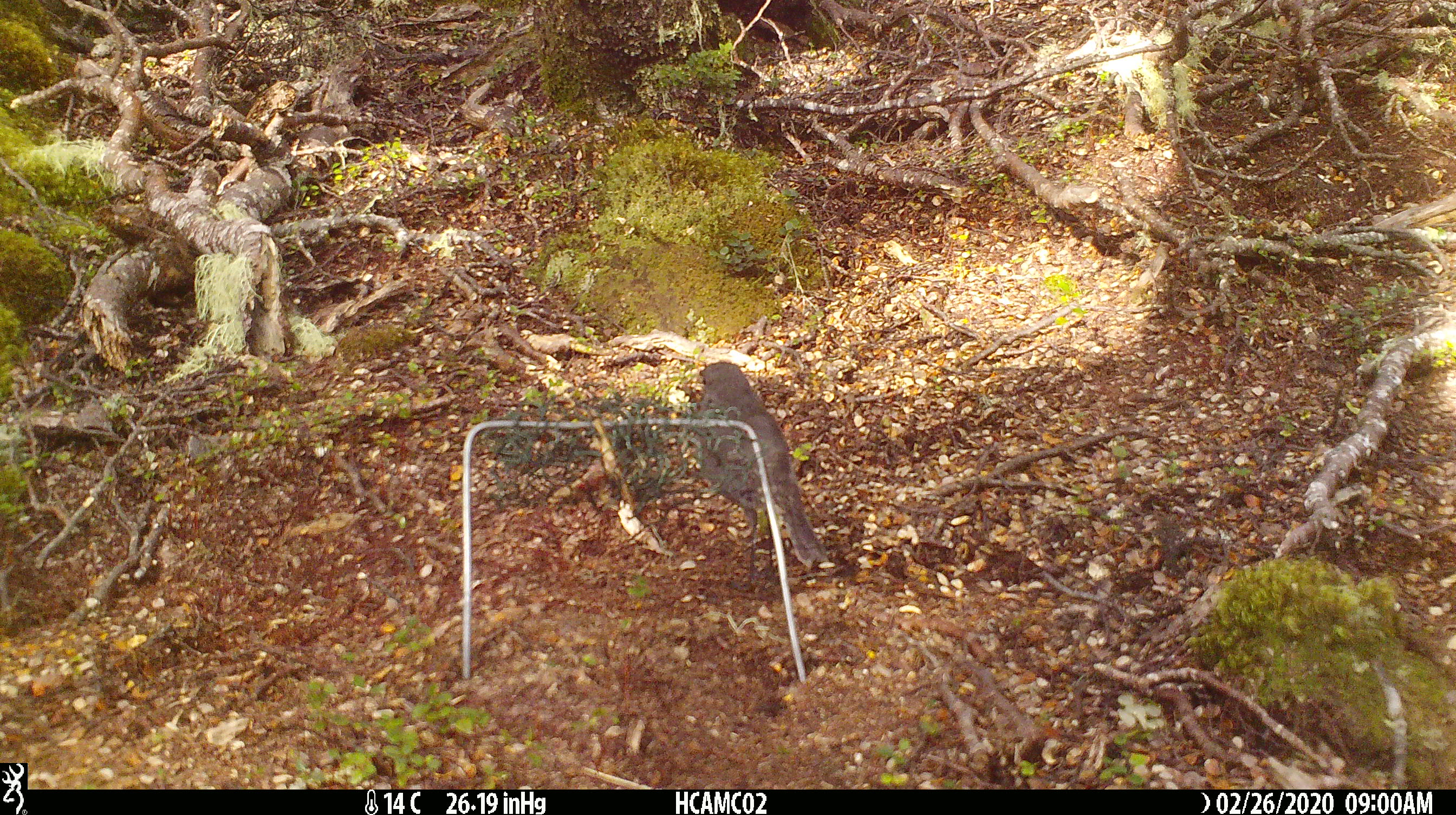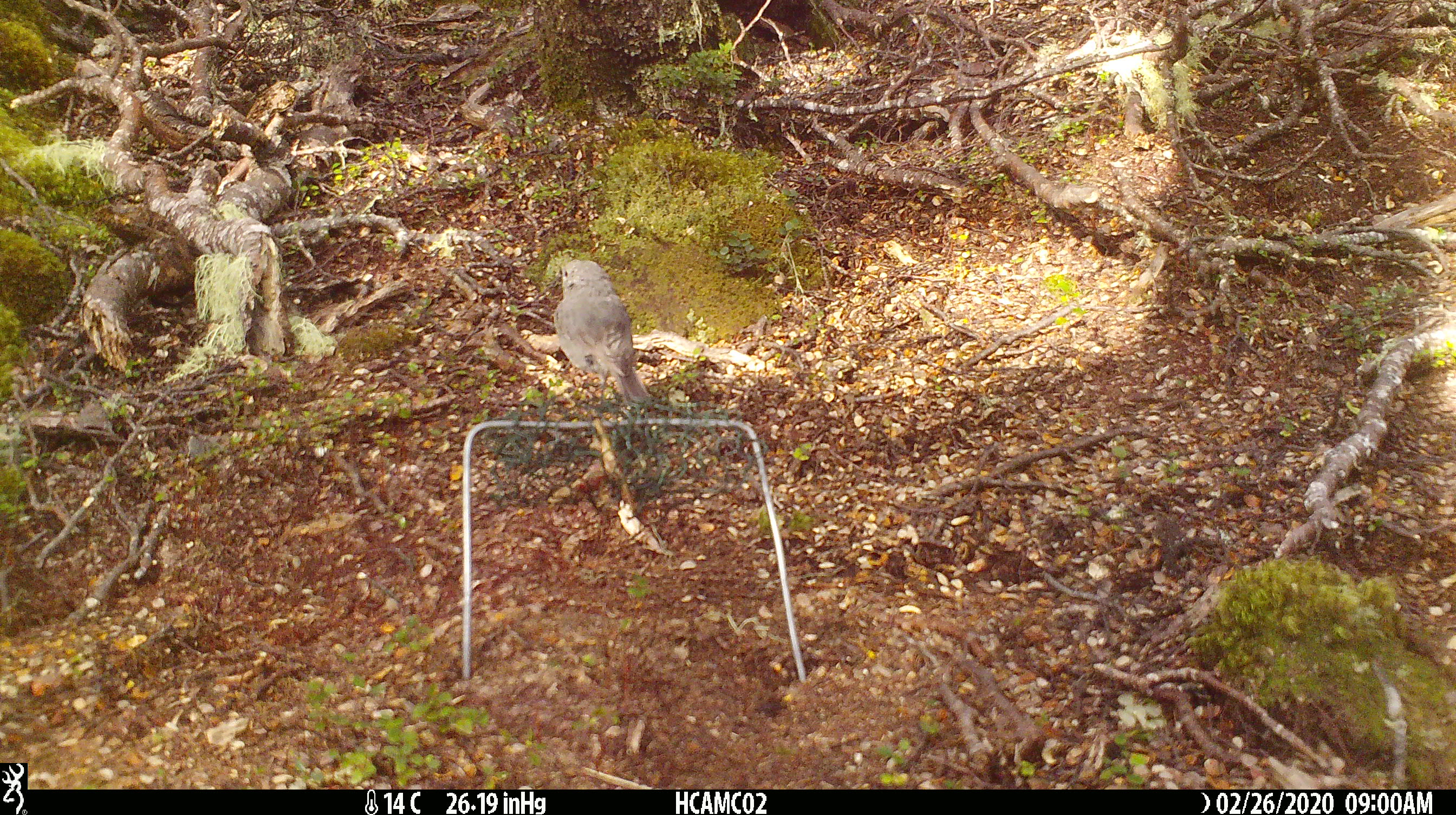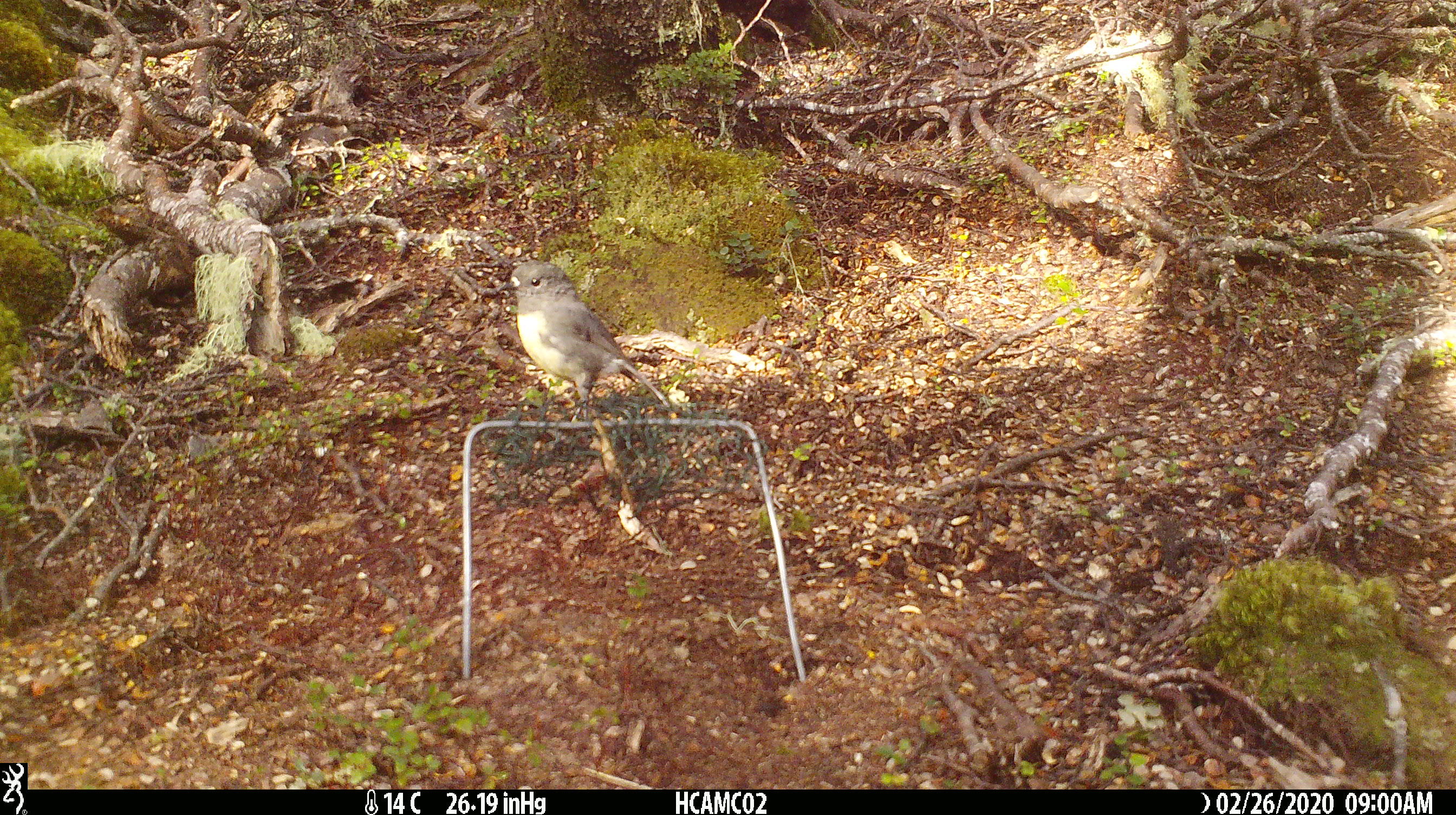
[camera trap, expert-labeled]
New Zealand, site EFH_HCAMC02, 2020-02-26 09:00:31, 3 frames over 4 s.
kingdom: Animalia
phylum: Chordata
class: Aves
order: Passeriformes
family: Petroicidae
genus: Petroica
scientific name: Petroica australis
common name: new zealand robin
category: robin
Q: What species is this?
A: Robin (new zealand robin) (Petroica australis).